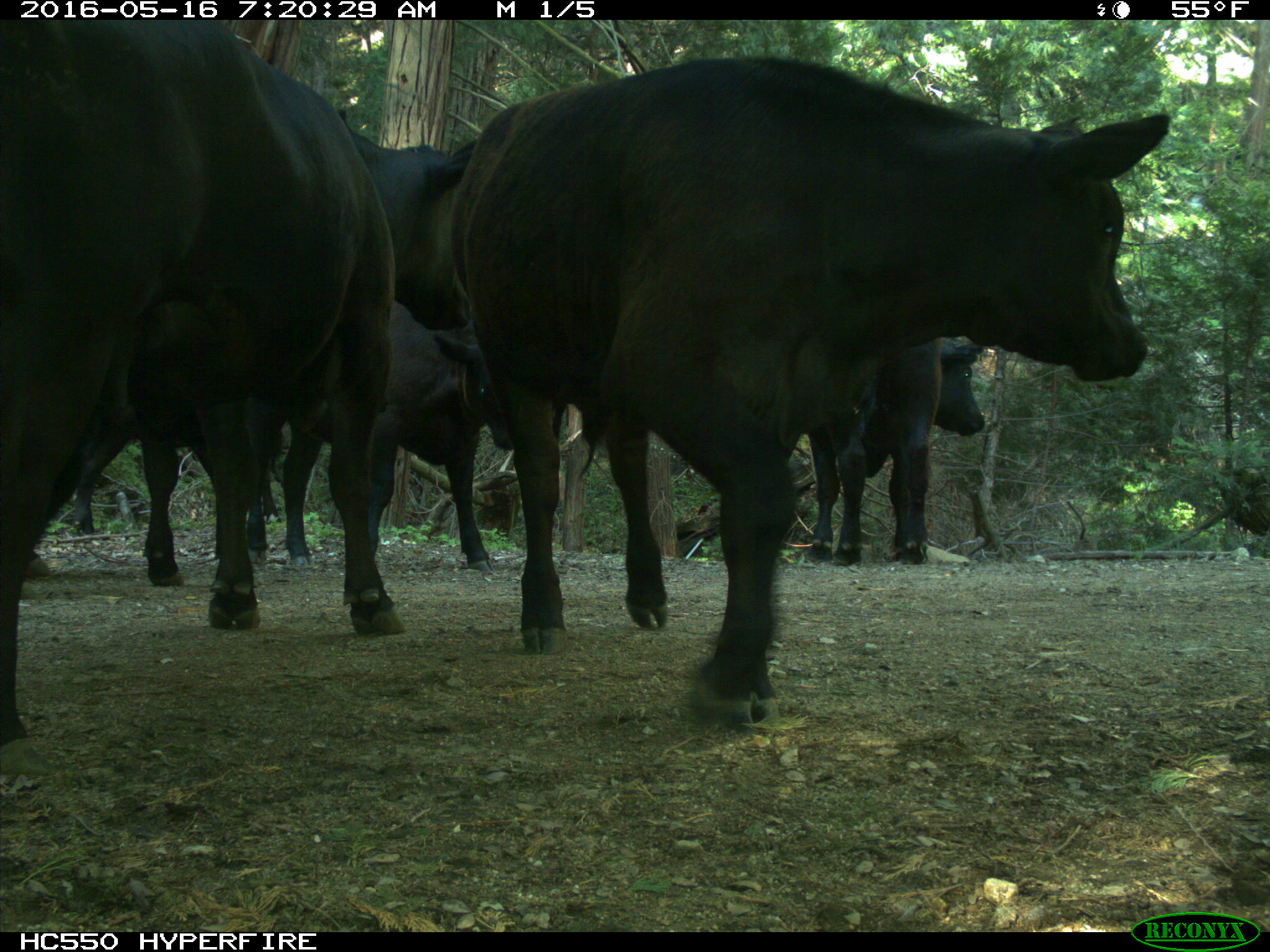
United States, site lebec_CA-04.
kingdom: Animalia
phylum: Chordata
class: Mammalia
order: Artiodactyla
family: Bovidae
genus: Bos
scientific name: Bos taurus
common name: domestic cow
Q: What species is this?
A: Bos taurus (domestic cow).